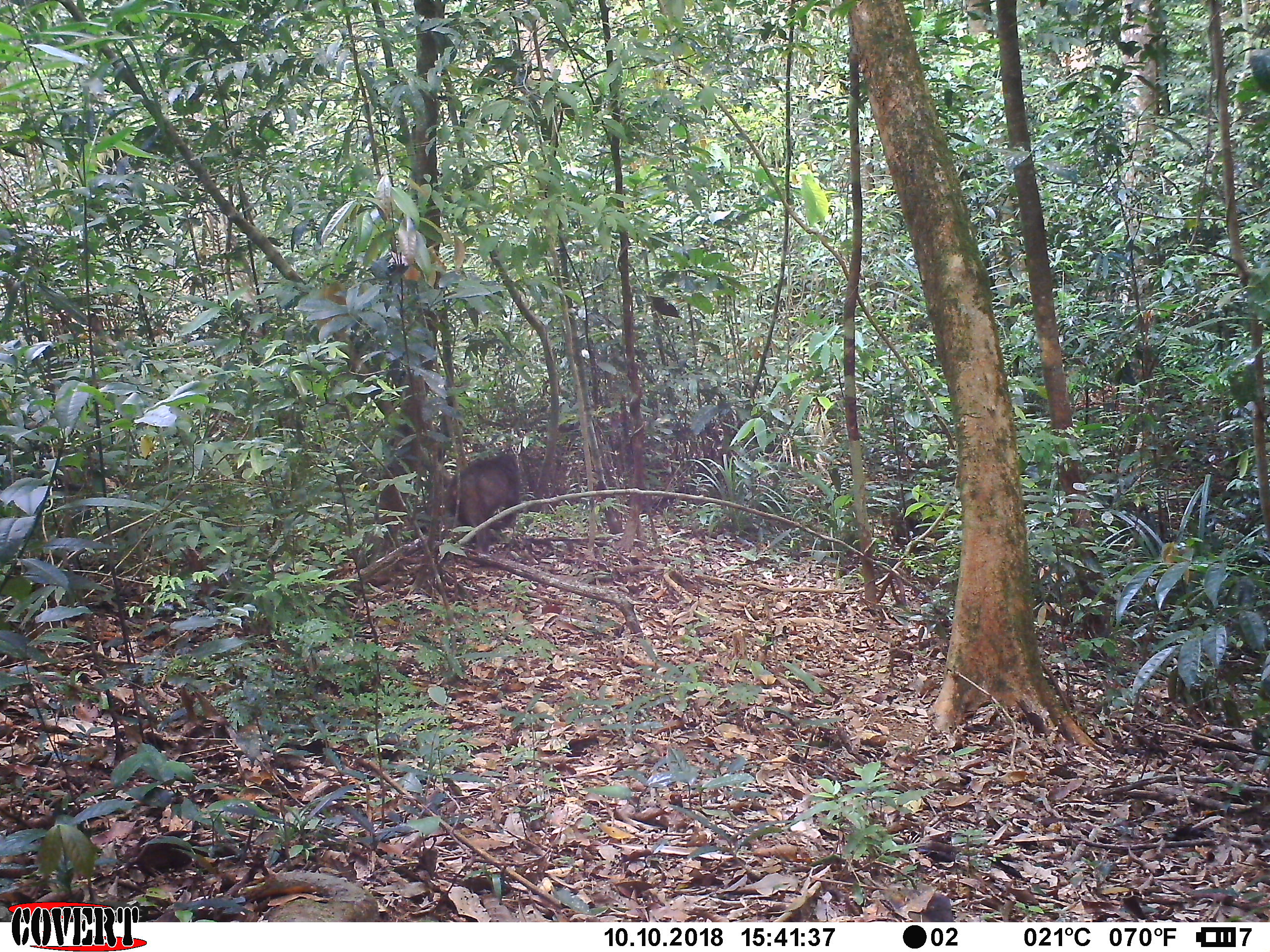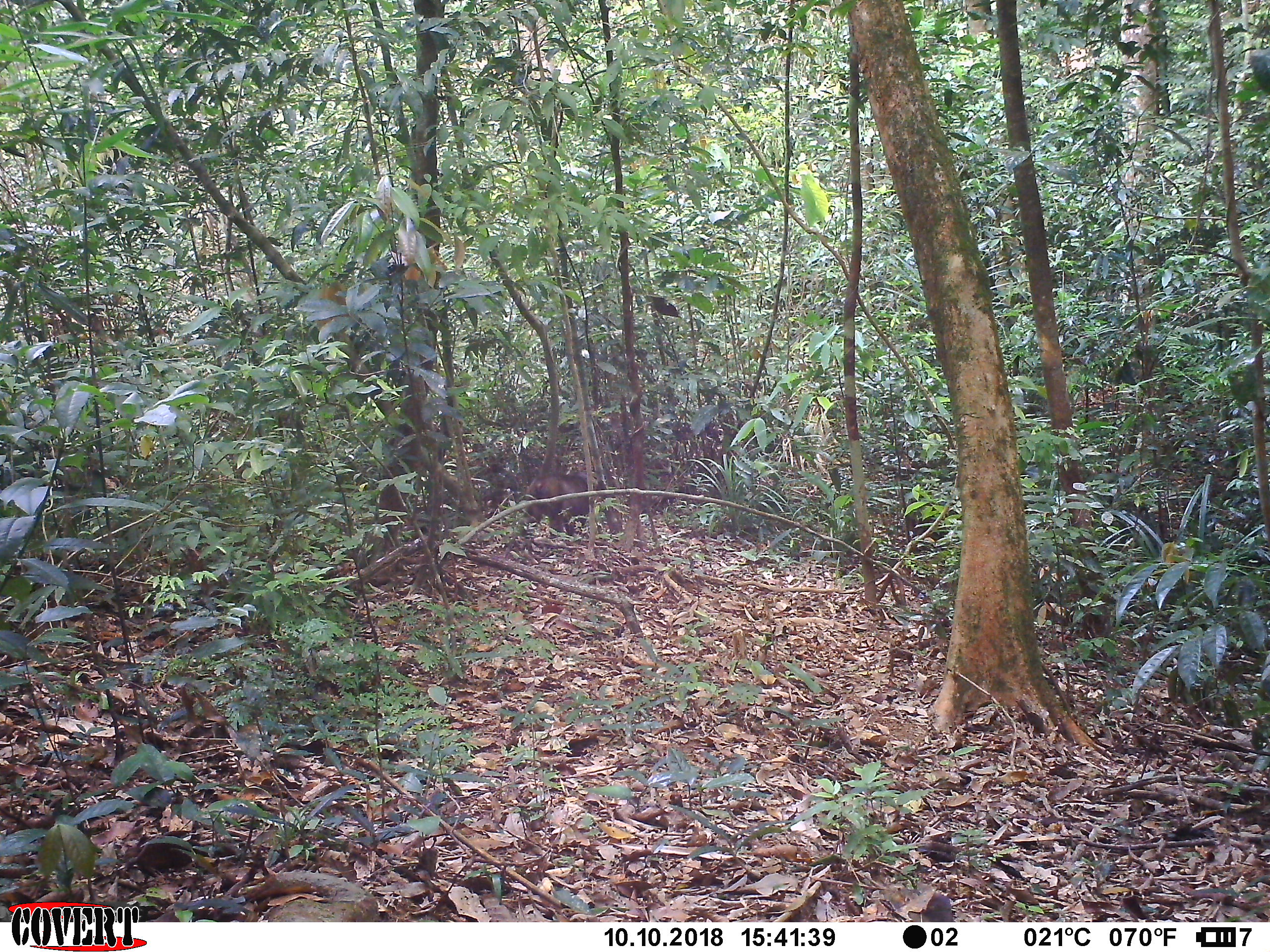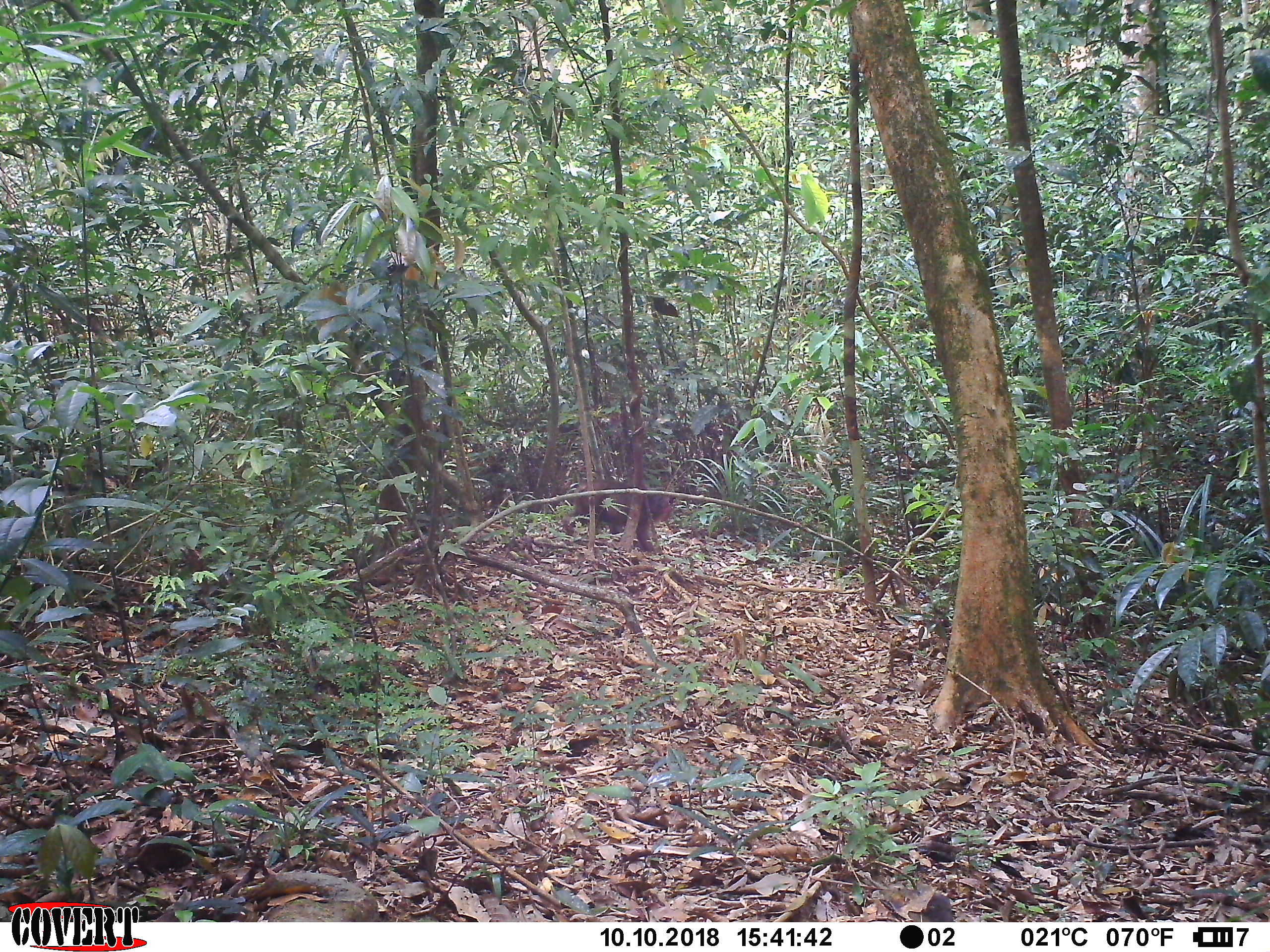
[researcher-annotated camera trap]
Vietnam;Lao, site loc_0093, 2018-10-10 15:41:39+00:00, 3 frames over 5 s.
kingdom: Animalia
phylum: Chordata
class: Mammalia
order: Primates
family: Cercopithecidae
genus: Macaca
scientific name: Macaca arctoides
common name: stump-tailed macaque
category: stump tailed macaque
Stump tailed macaque (stump-tailed macaque) (Macaca arctoides). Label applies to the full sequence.